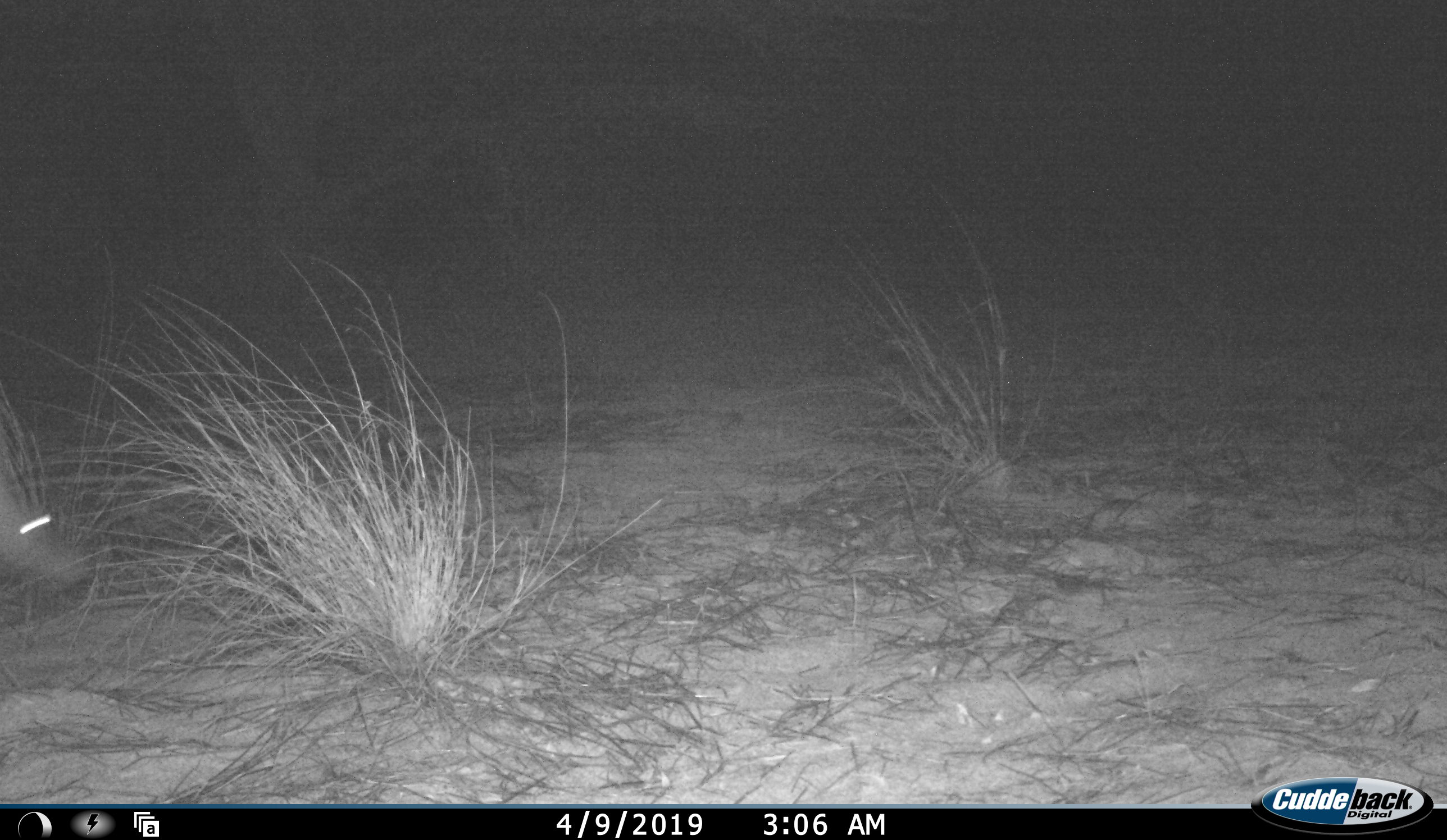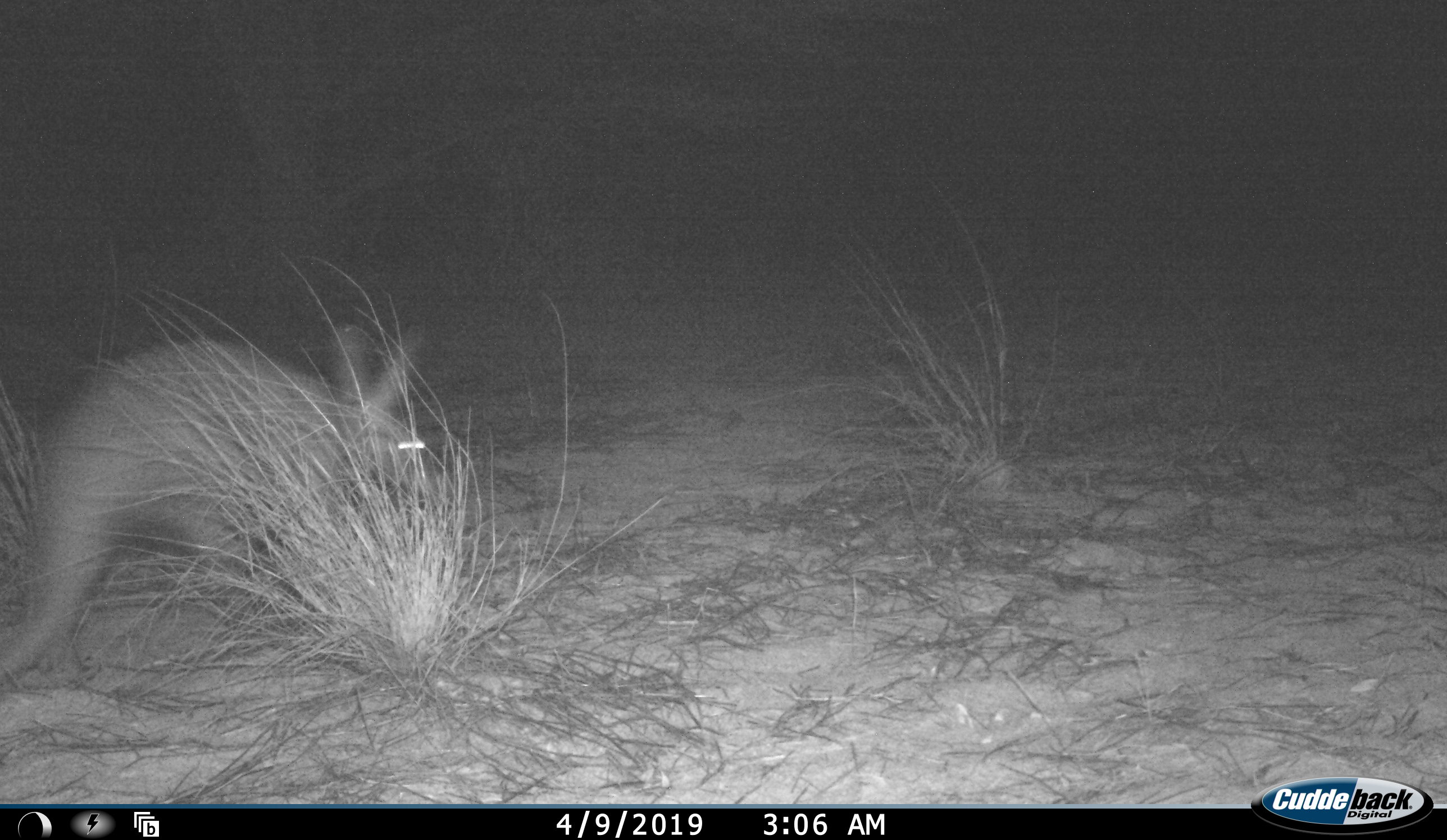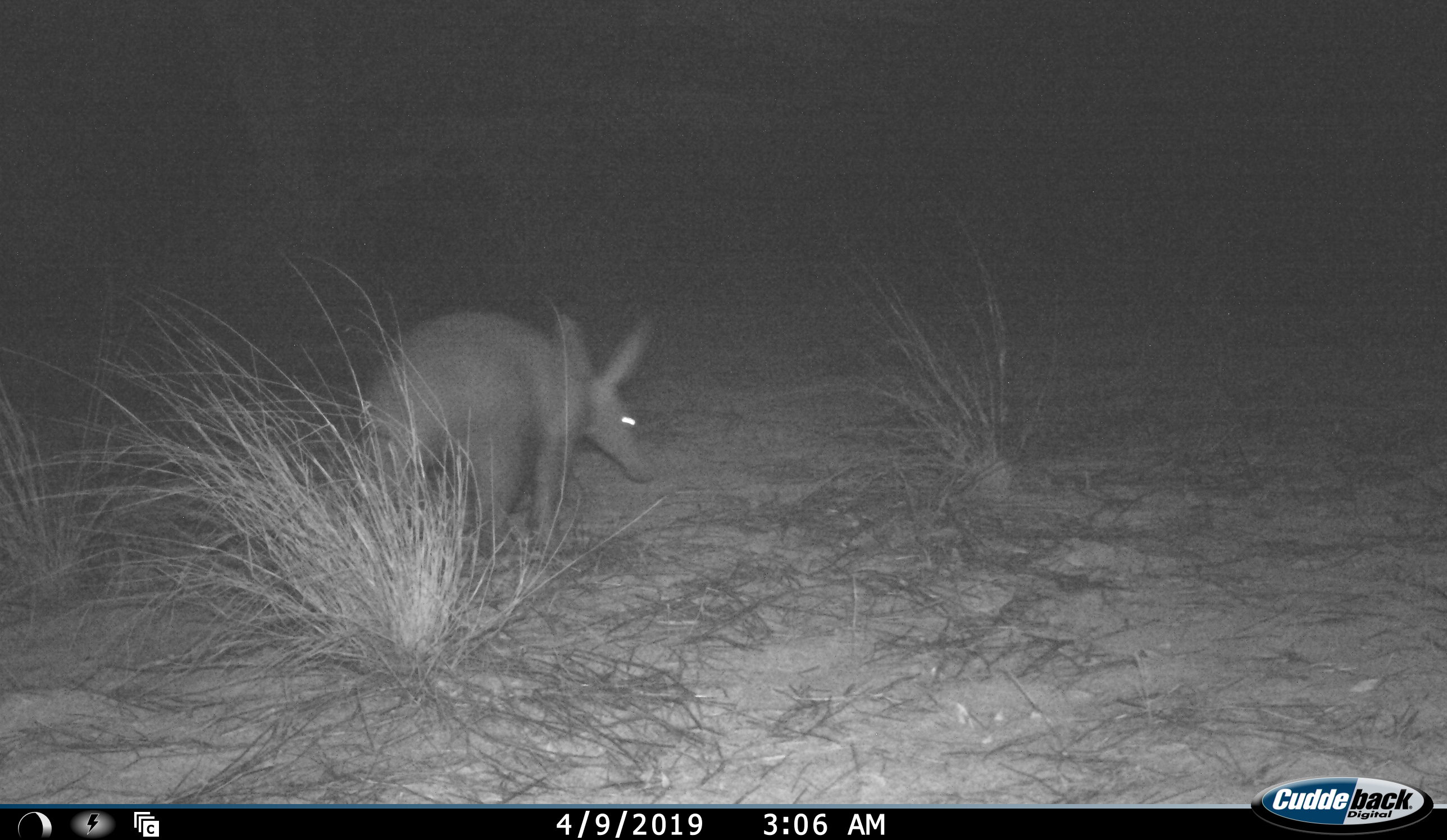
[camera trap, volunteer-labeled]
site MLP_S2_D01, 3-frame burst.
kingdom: Animalia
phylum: Chordata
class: Mammalia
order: Tubulidentata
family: Orycteropodidae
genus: Orycteropus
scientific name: Orycteropus afer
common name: aardvark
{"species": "aardvark (Orycteropus afer)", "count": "1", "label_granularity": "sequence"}